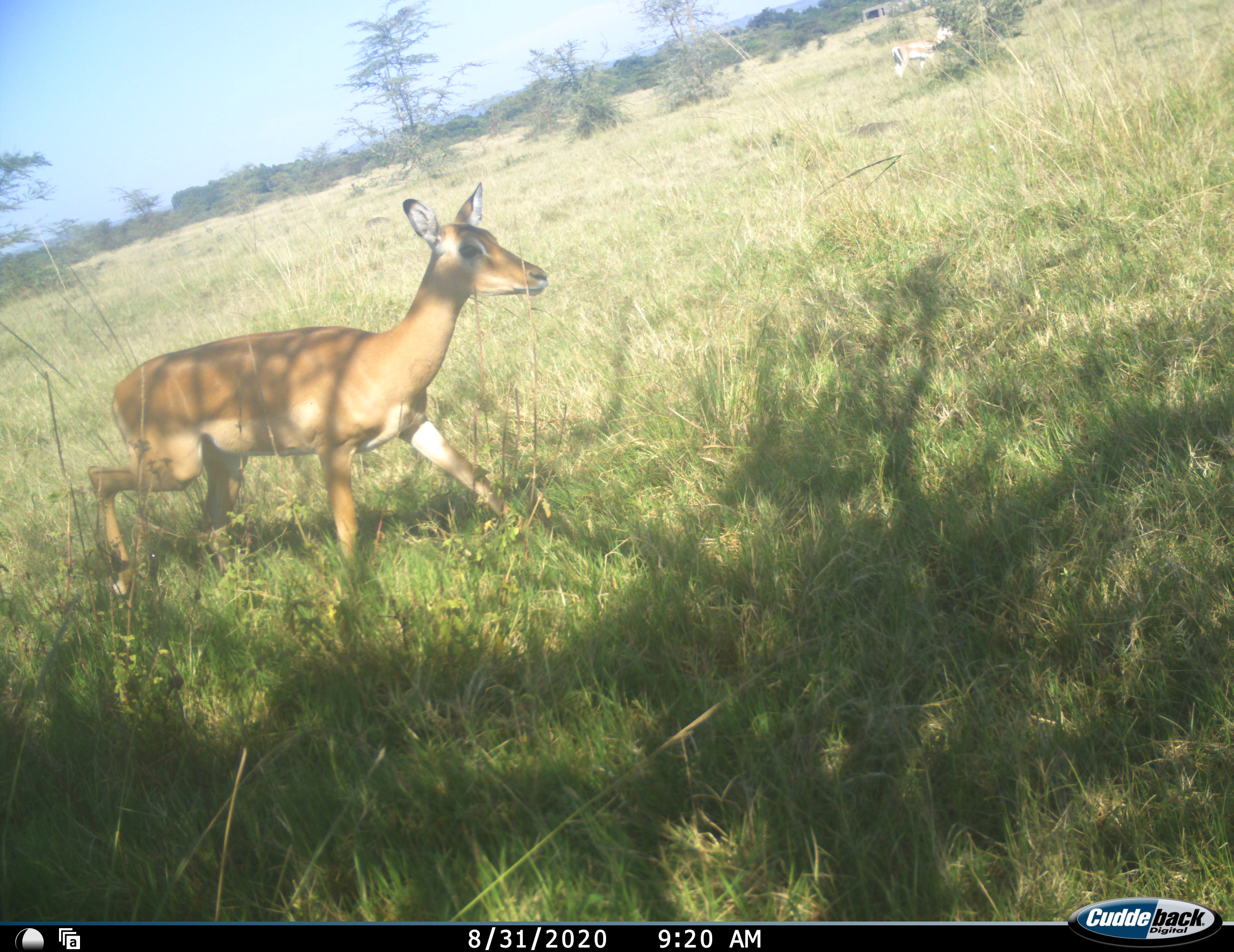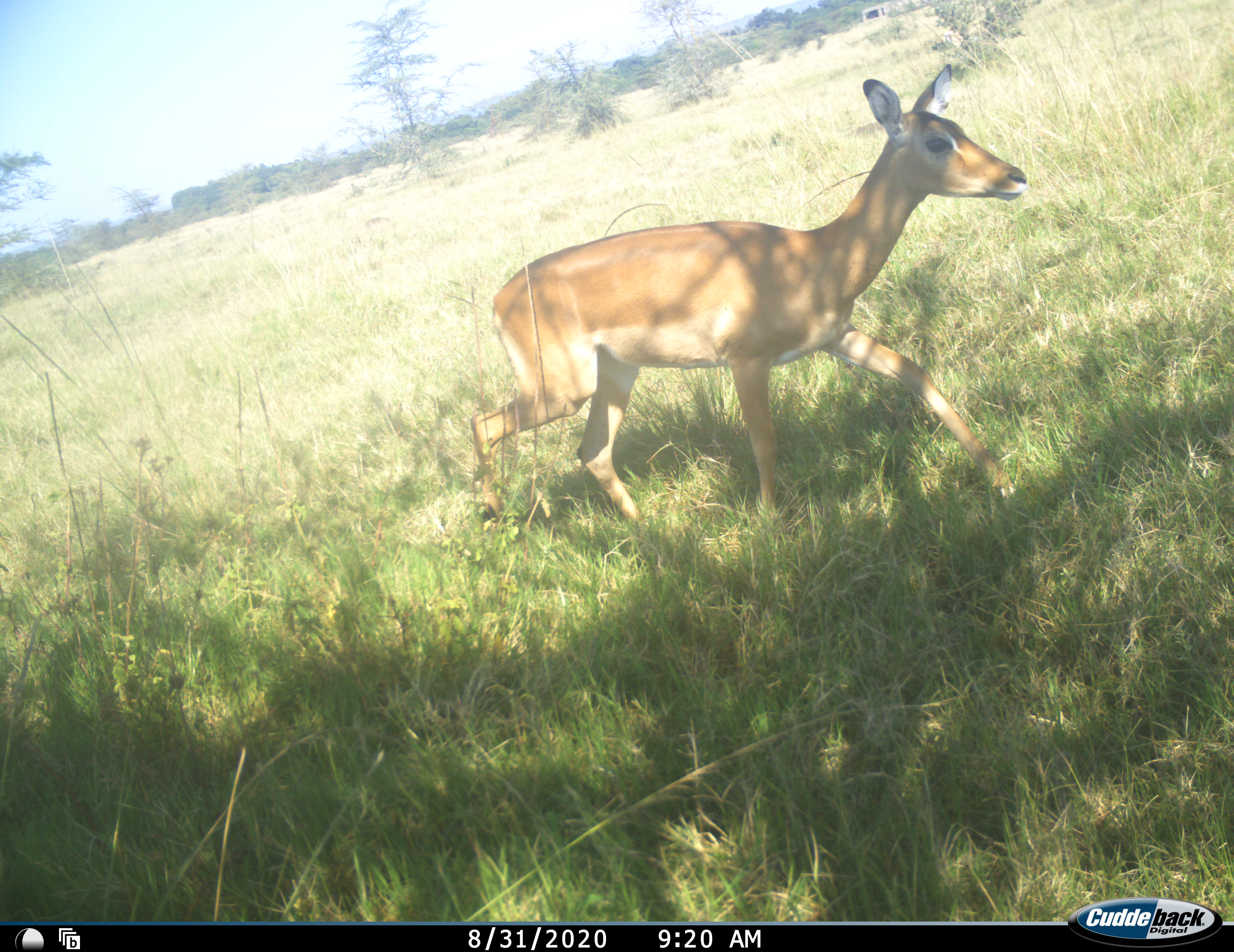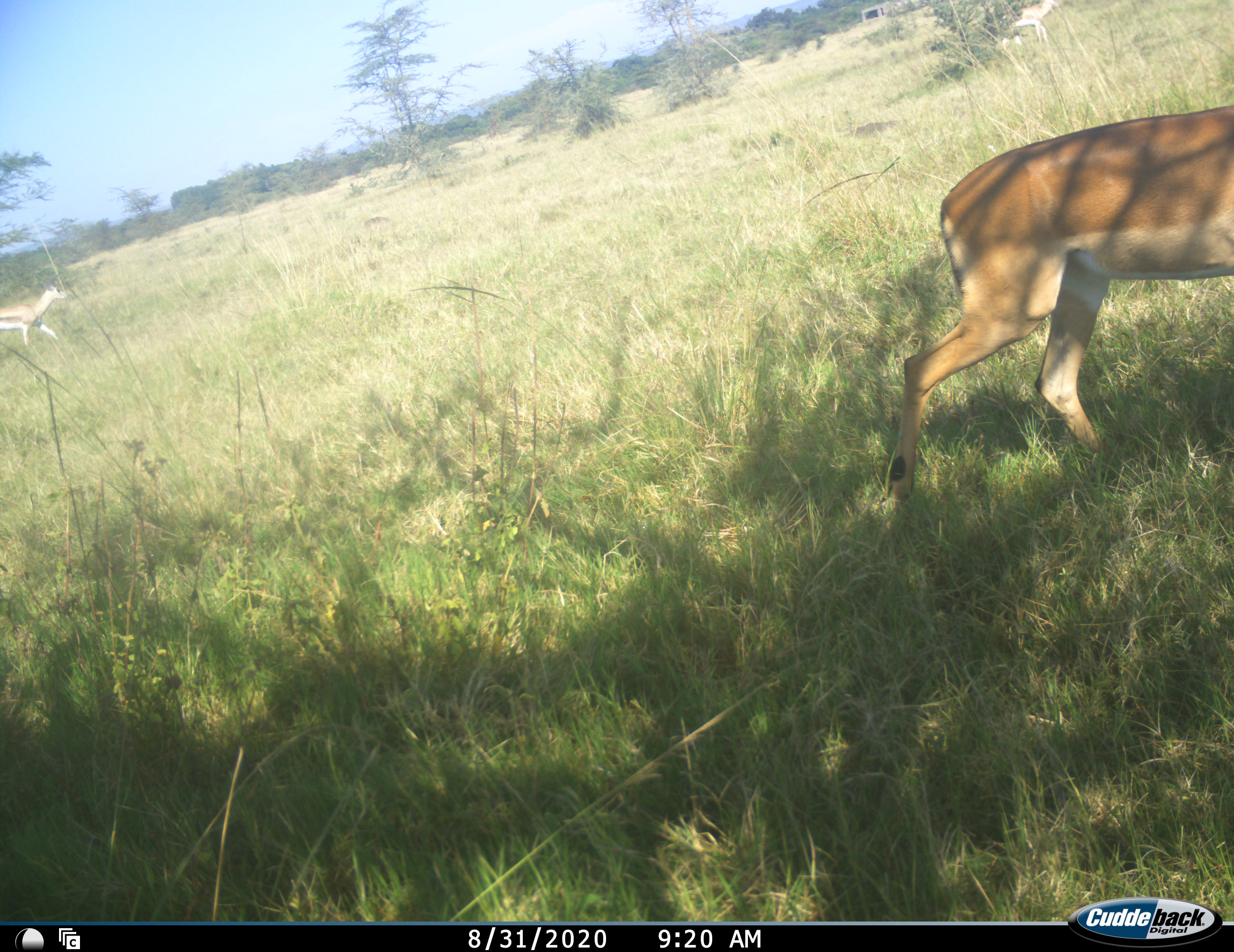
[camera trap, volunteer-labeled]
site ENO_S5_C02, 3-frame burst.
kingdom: Animalia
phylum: Chordata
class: Mammalia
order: Artiodactyla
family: Bovidae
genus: Aepyceros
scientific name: Aepyceros melampus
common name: impala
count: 1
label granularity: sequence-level